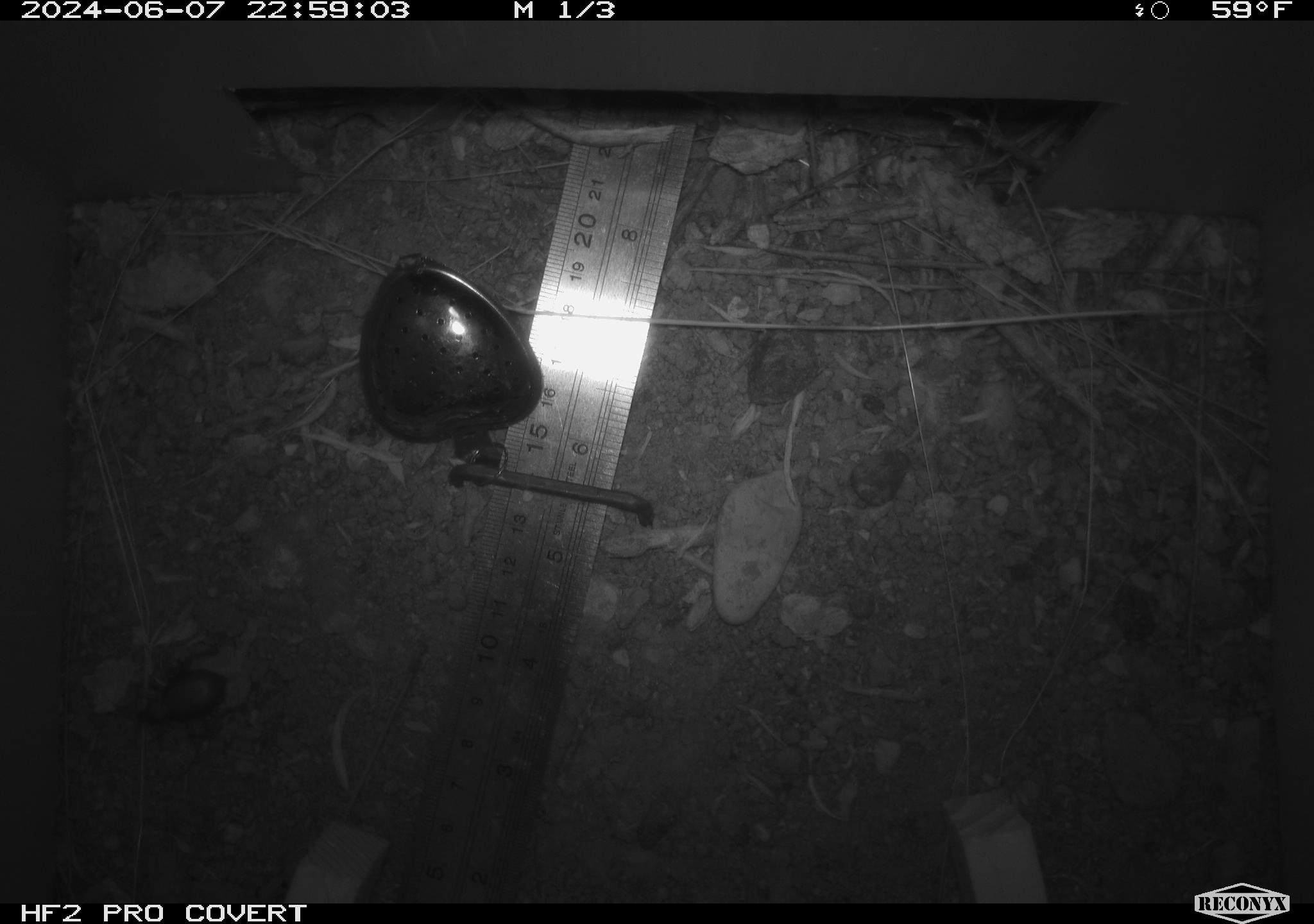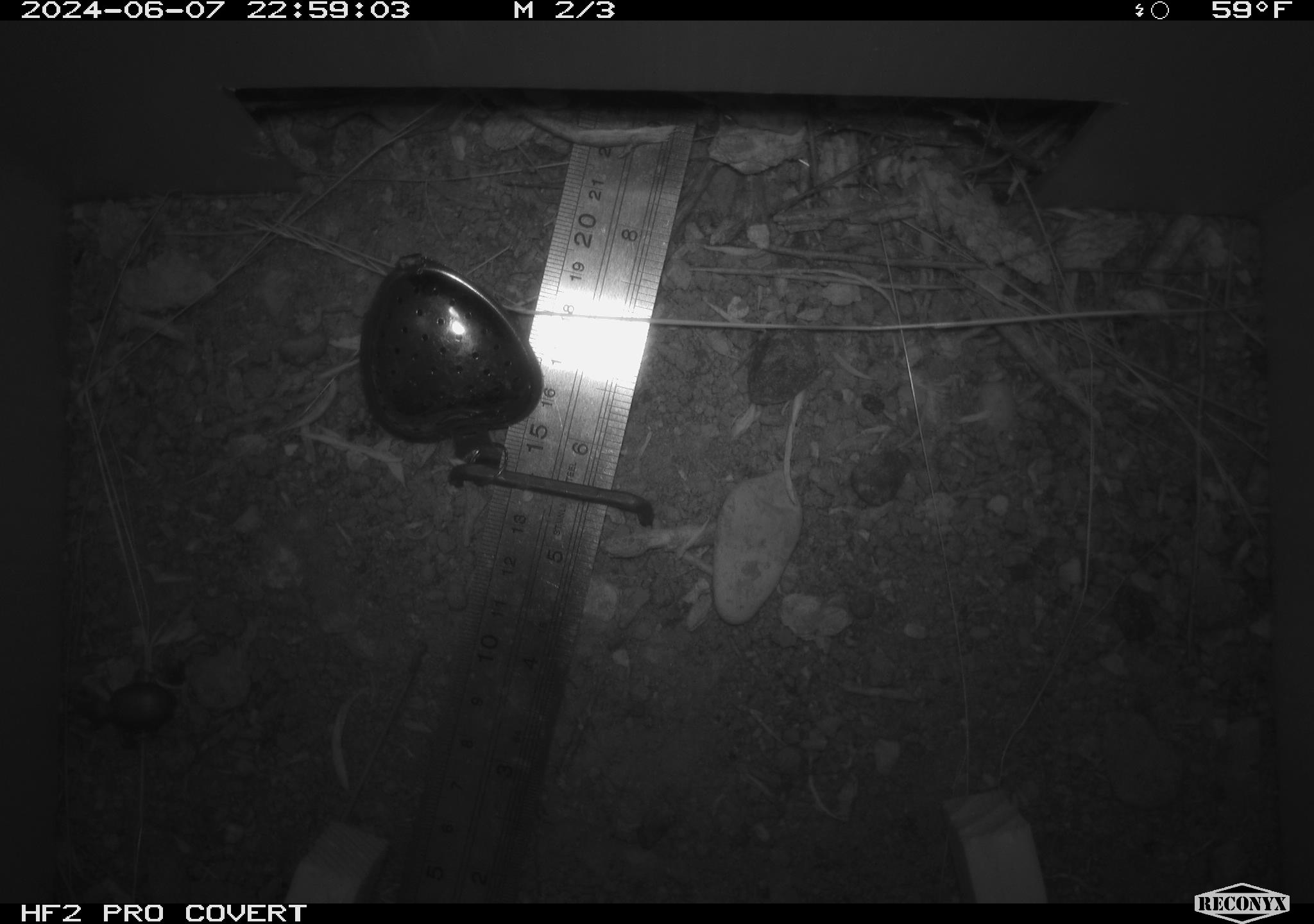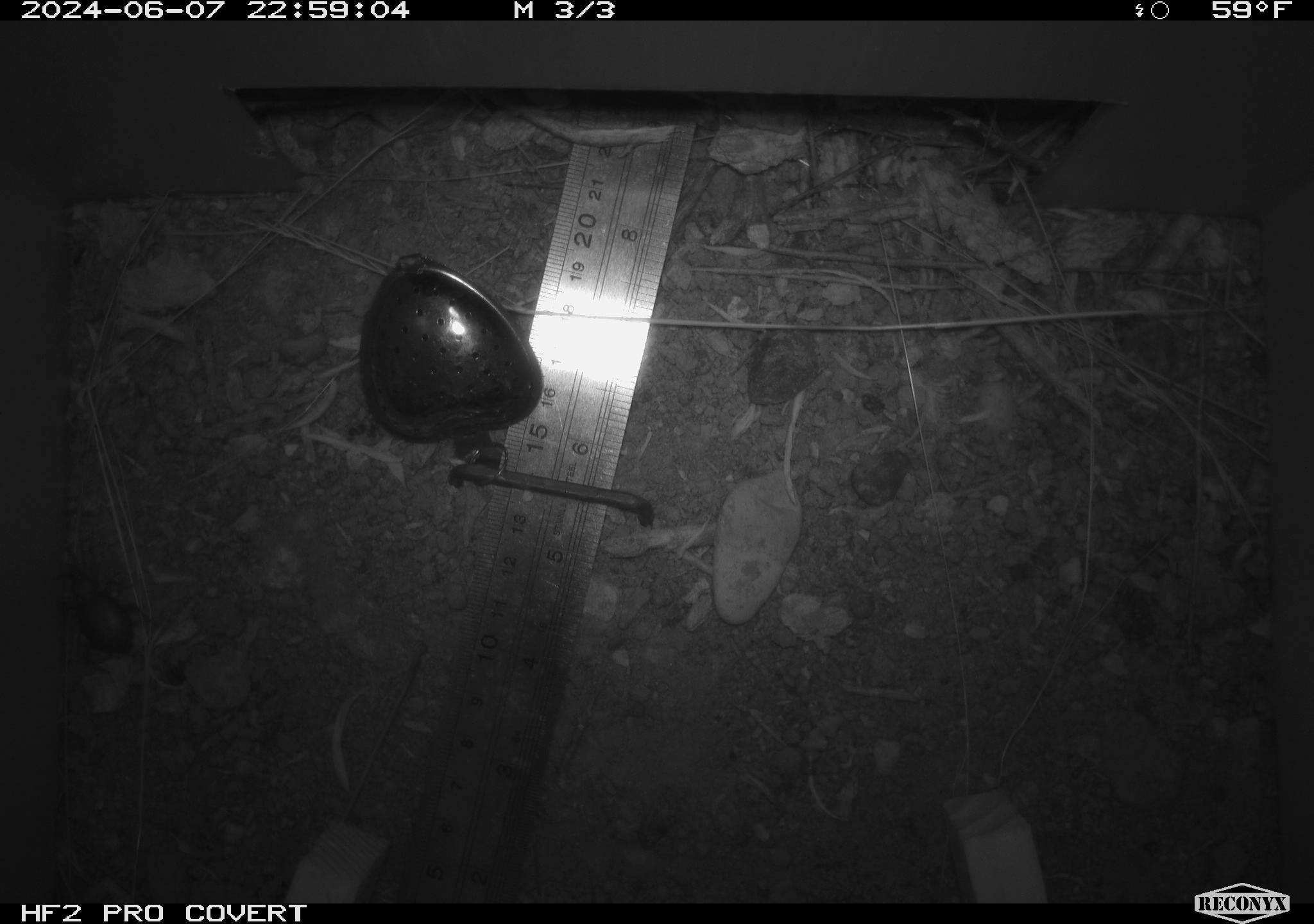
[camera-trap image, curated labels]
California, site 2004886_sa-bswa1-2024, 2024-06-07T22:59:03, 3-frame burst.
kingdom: Animalia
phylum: Arthropoda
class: Insecta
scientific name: Insecta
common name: insect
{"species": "insect (Insecta)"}